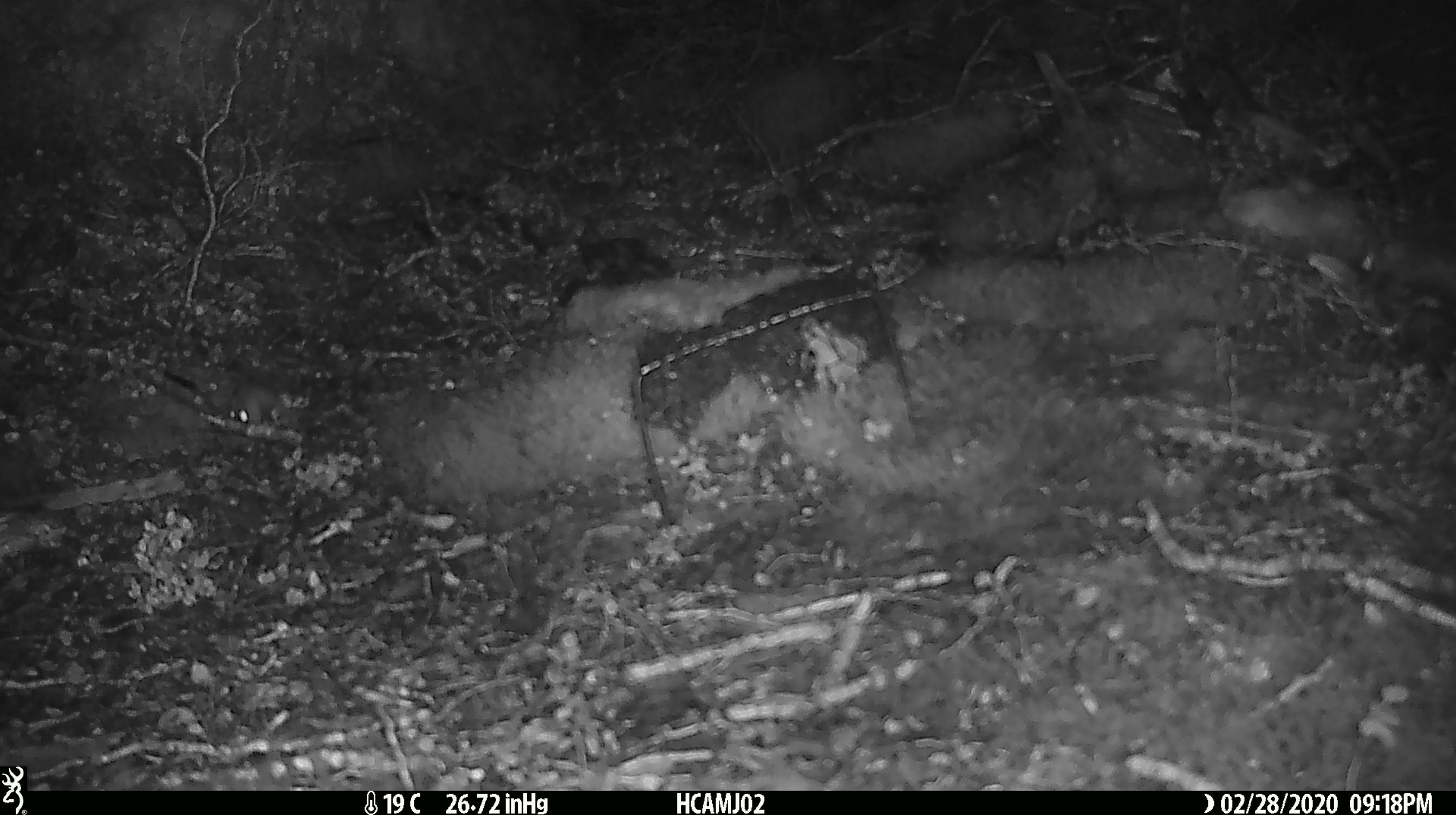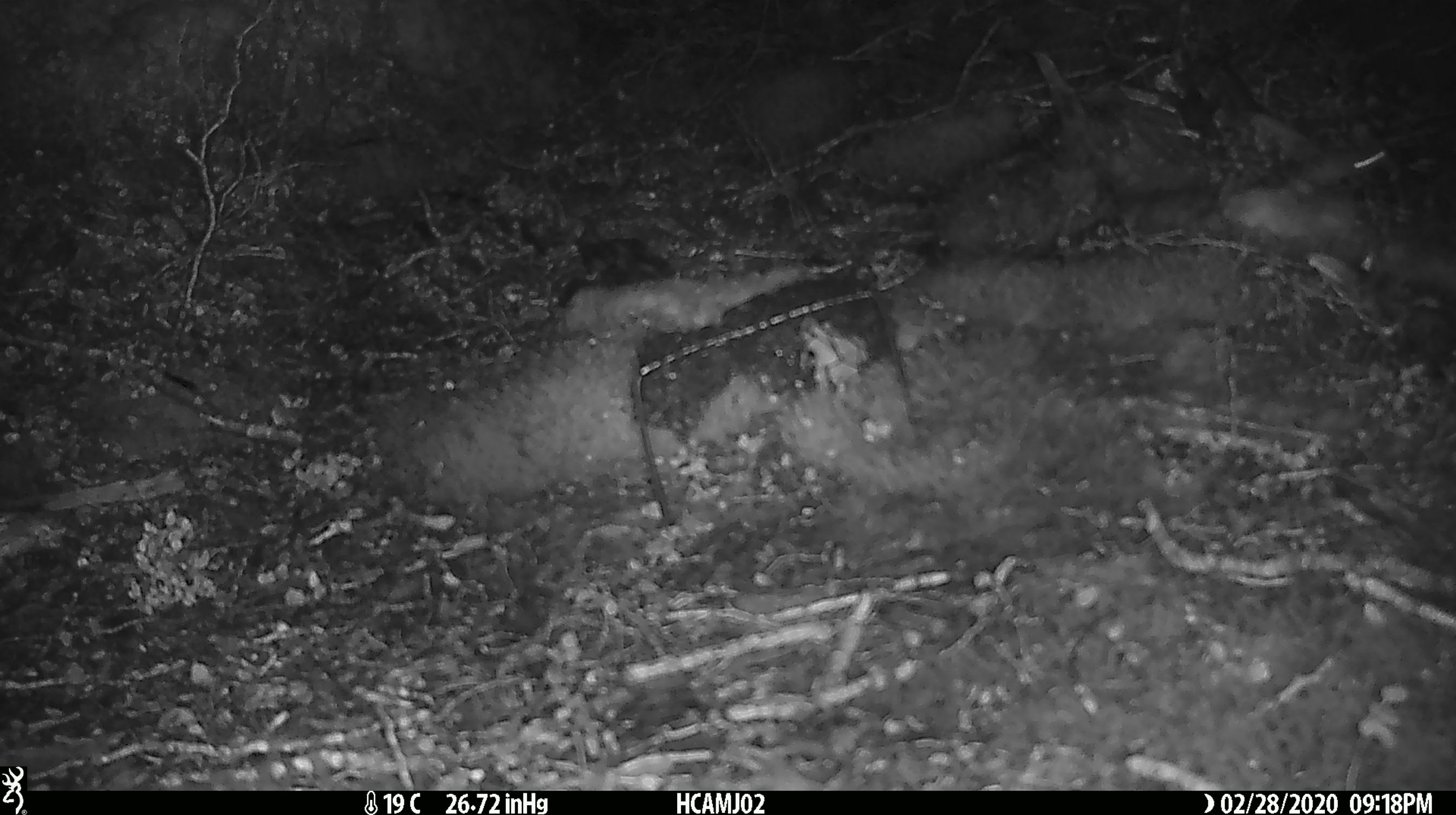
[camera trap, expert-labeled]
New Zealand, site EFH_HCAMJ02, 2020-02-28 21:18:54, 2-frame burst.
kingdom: Animalia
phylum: Chordata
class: Mammalia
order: Rodentia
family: Muridae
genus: Mus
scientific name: Mus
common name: mouse